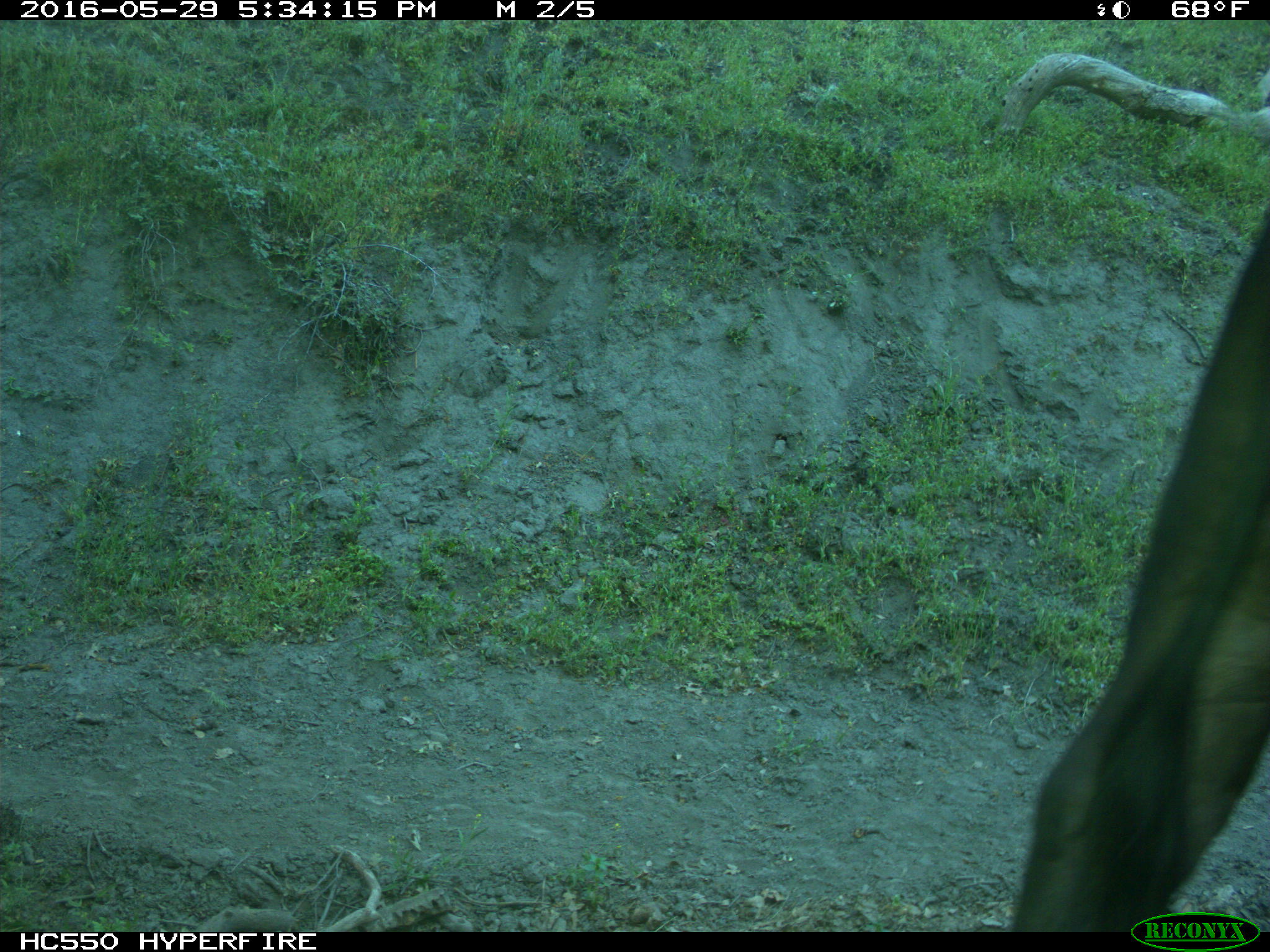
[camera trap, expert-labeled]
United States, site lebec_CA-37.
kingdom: Animalia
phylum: Chordata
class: Mammalia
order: Artiodactyla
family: Bovidae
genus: Bos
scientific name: Bos taurus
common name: domestic cow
Bos taurus (domestic cow).